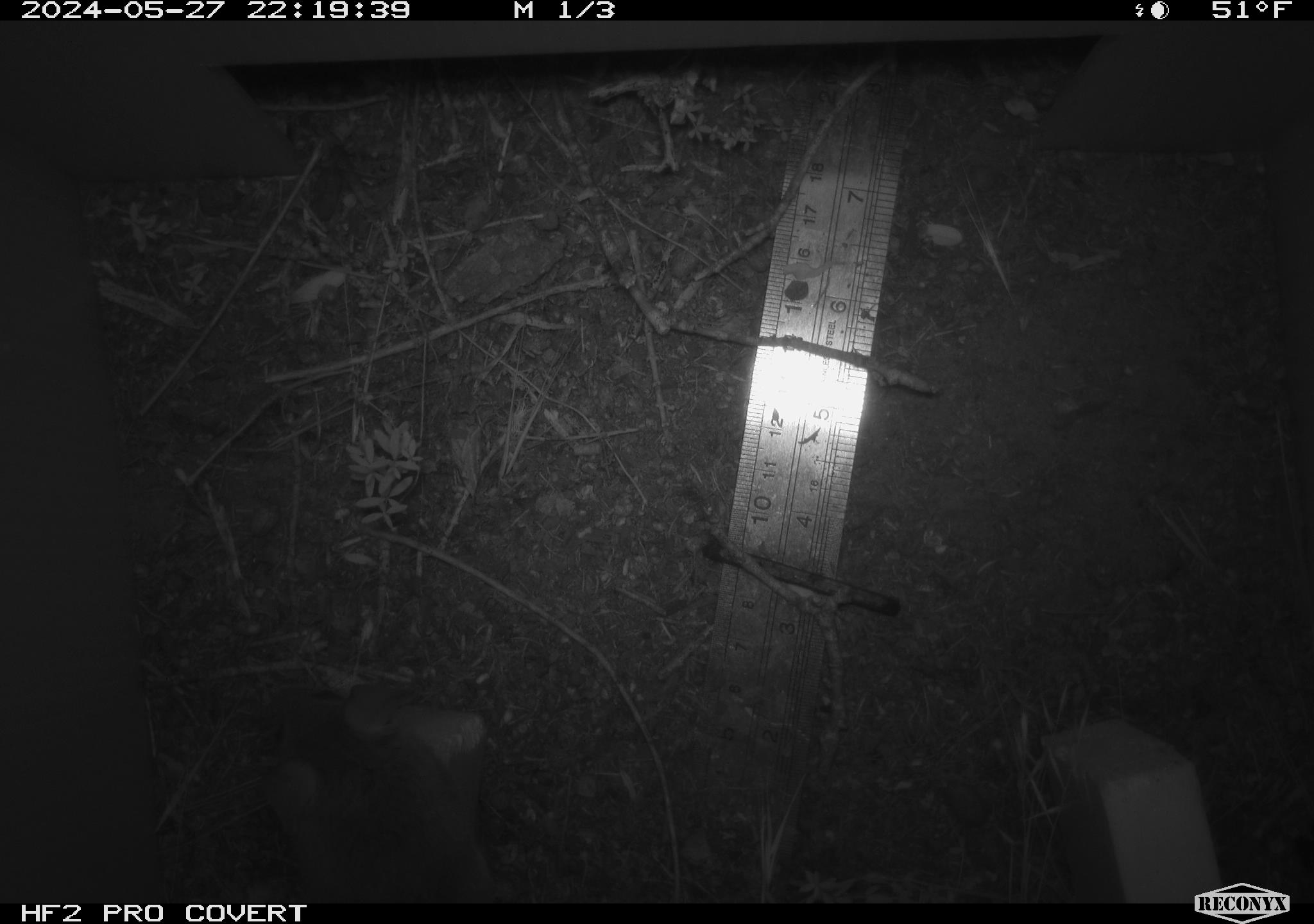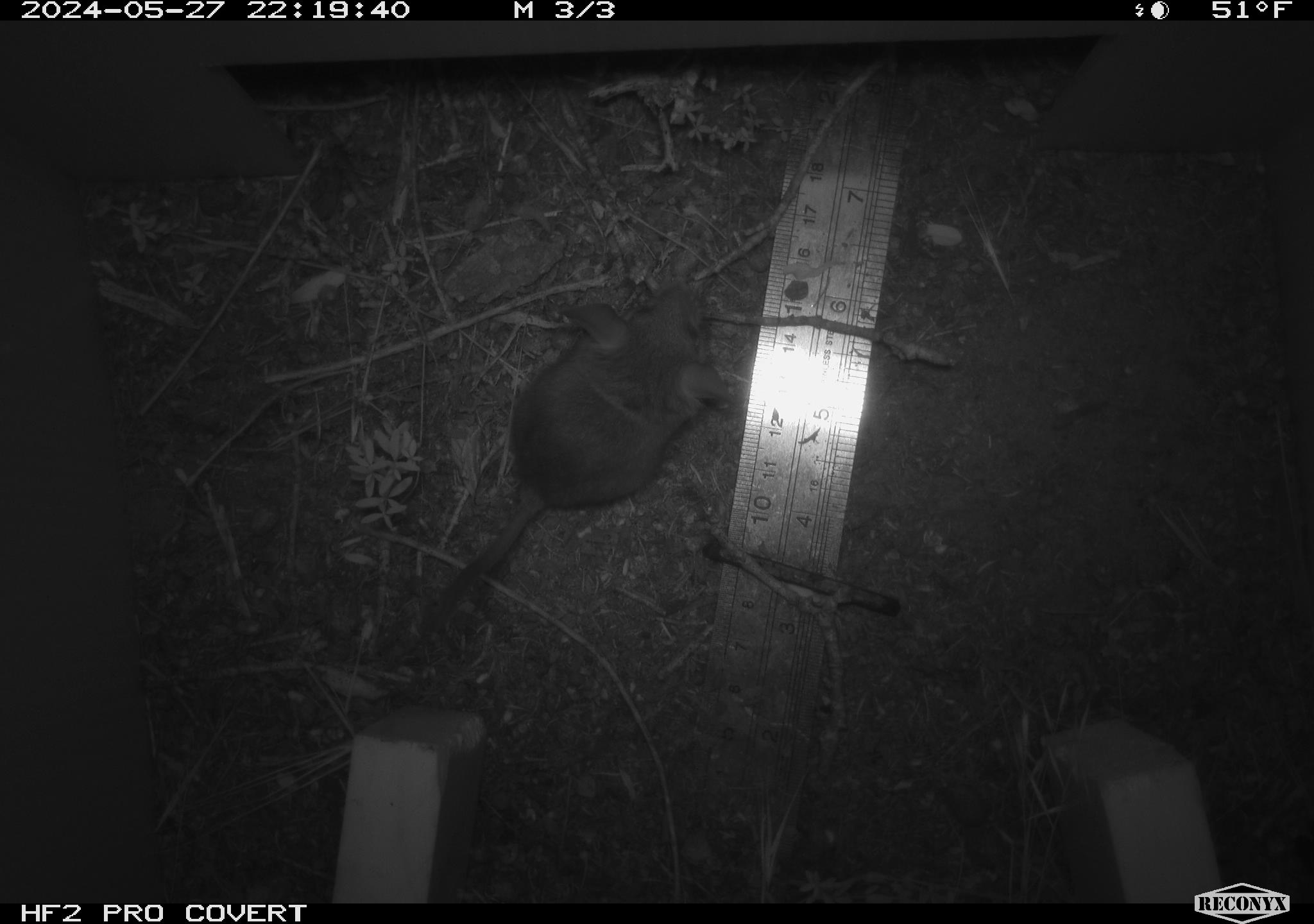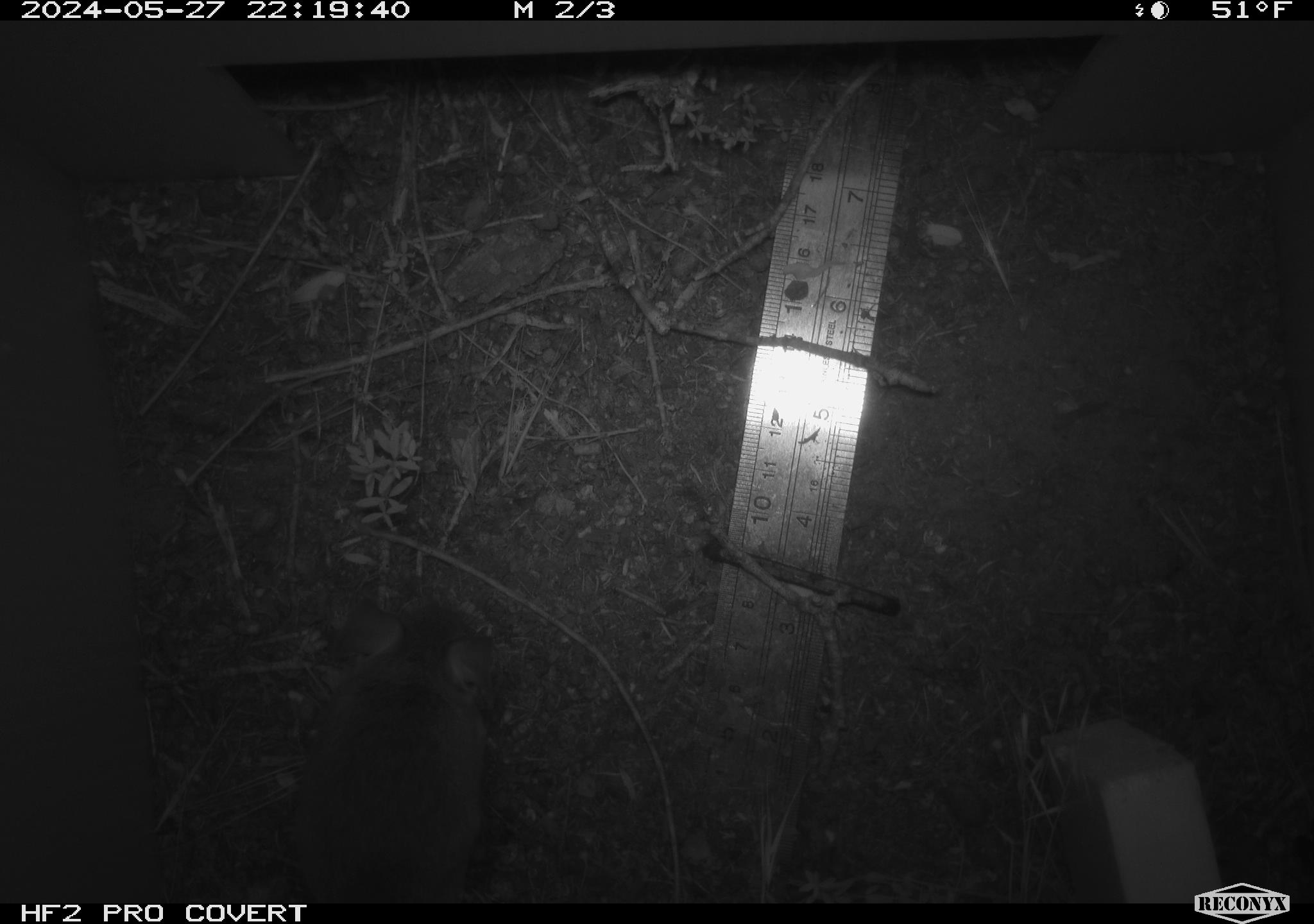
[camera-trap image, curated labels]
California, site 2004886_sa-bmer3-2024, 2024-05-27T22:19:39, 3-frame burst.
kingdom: Animalia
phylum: Chordata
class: Mammalia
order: Rodentia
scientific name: Rodentia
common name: mouse species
Mouse species (Rodentia).